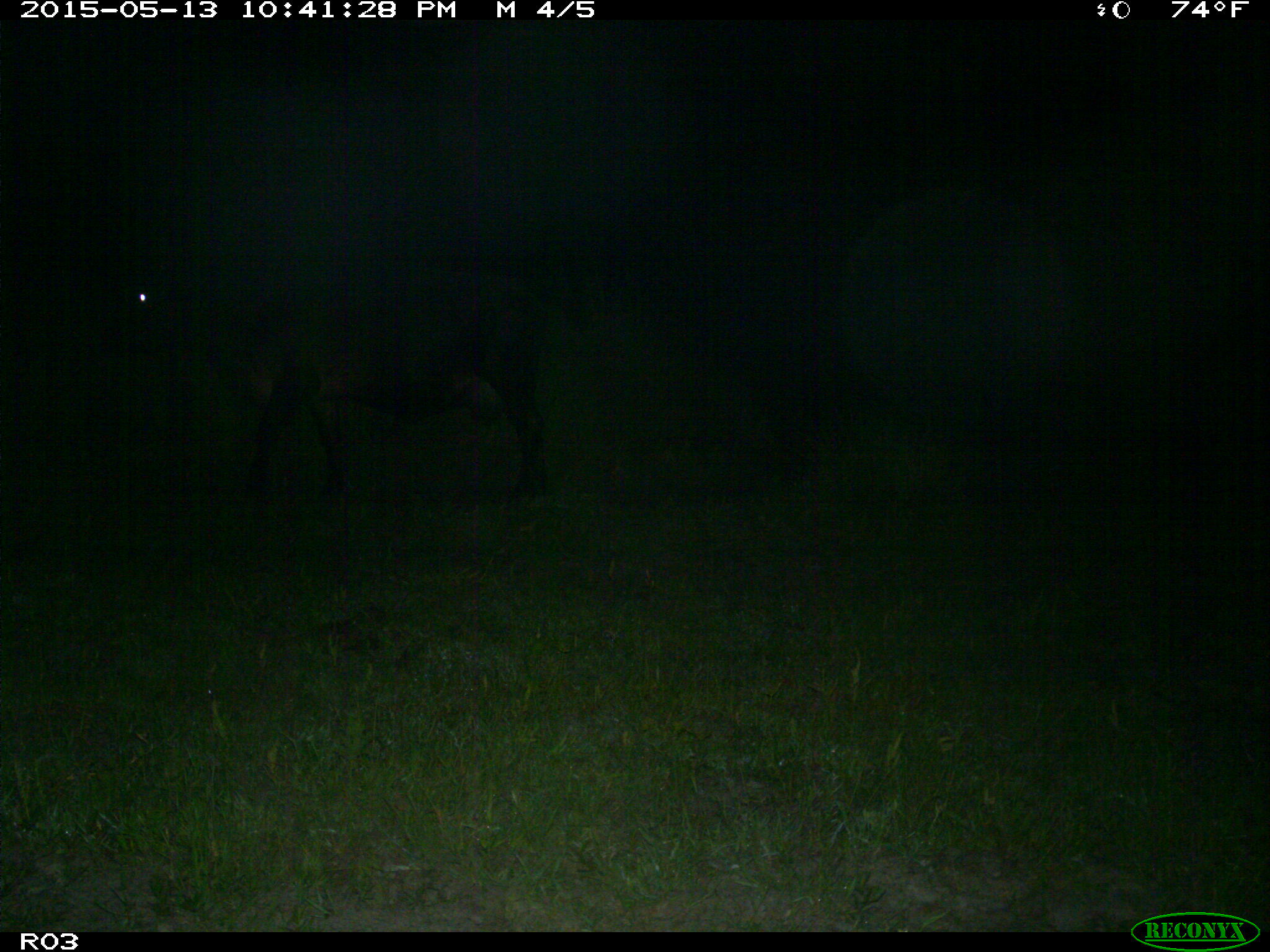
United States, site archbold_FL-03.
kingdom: Animalia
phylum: Chordata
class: Mammalia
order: Artiodactyla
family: Bovidae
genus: Bos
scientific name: Bos taurus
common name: domestic cow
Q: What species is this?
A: Bos taurus (domestic cow).